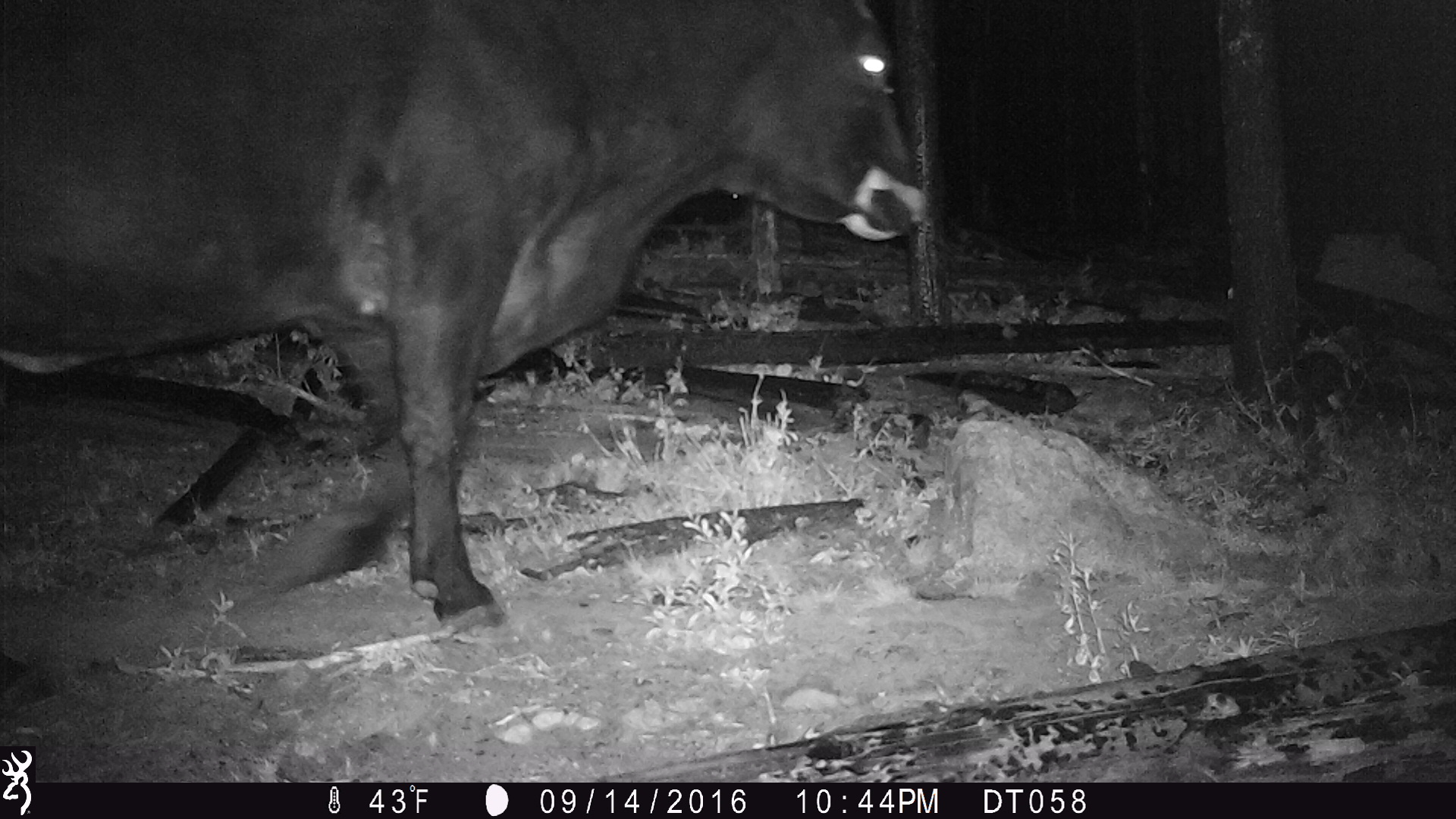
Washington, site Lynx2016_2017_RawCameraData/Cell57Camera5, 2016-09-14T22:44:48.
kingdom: Animalia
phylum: Chordata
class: Mammalia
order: Artiodactyla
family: Bovidae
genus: Bos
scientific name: Bos taurus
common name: domestic cattle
Domestic cattle (Bos taurus). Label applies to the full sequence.